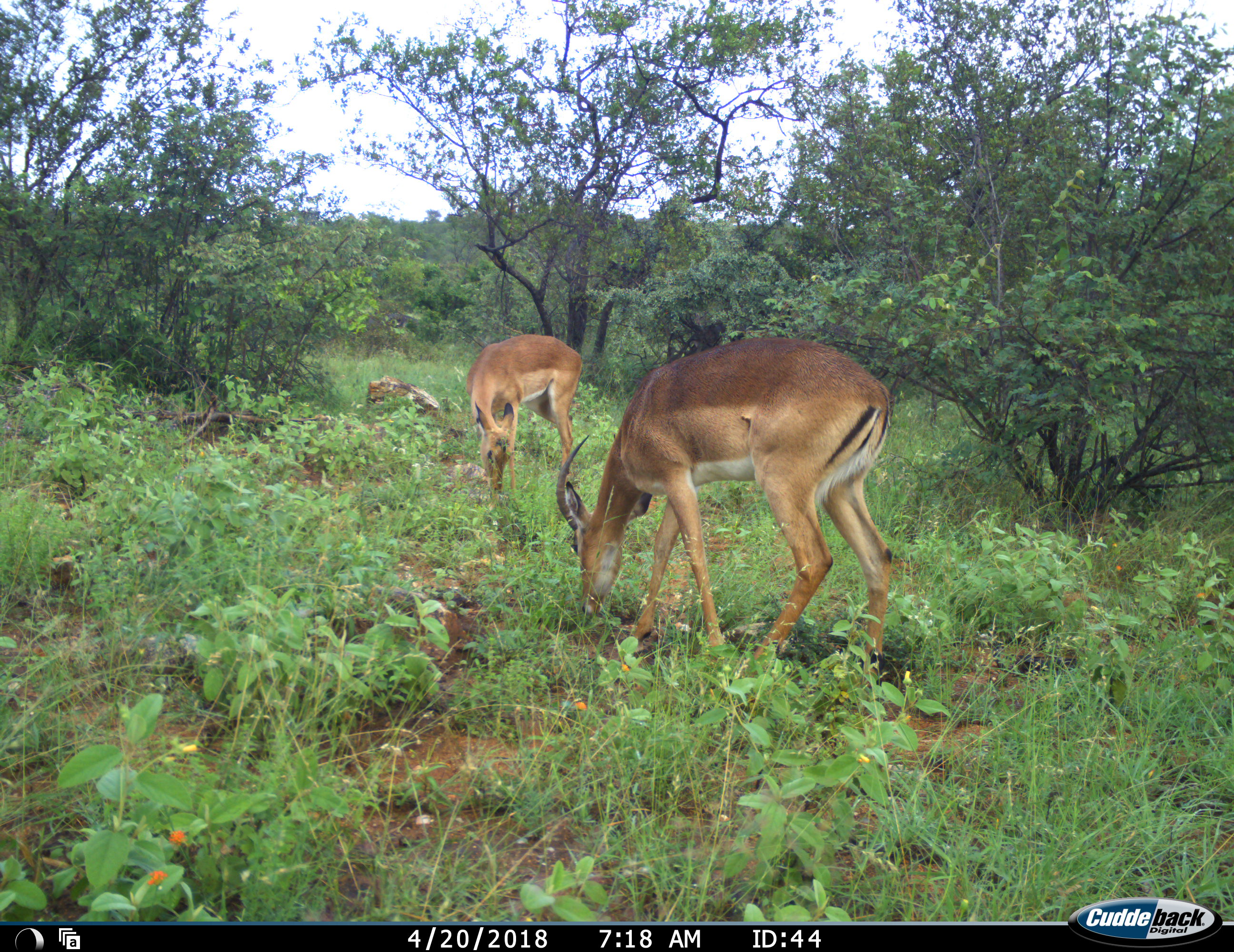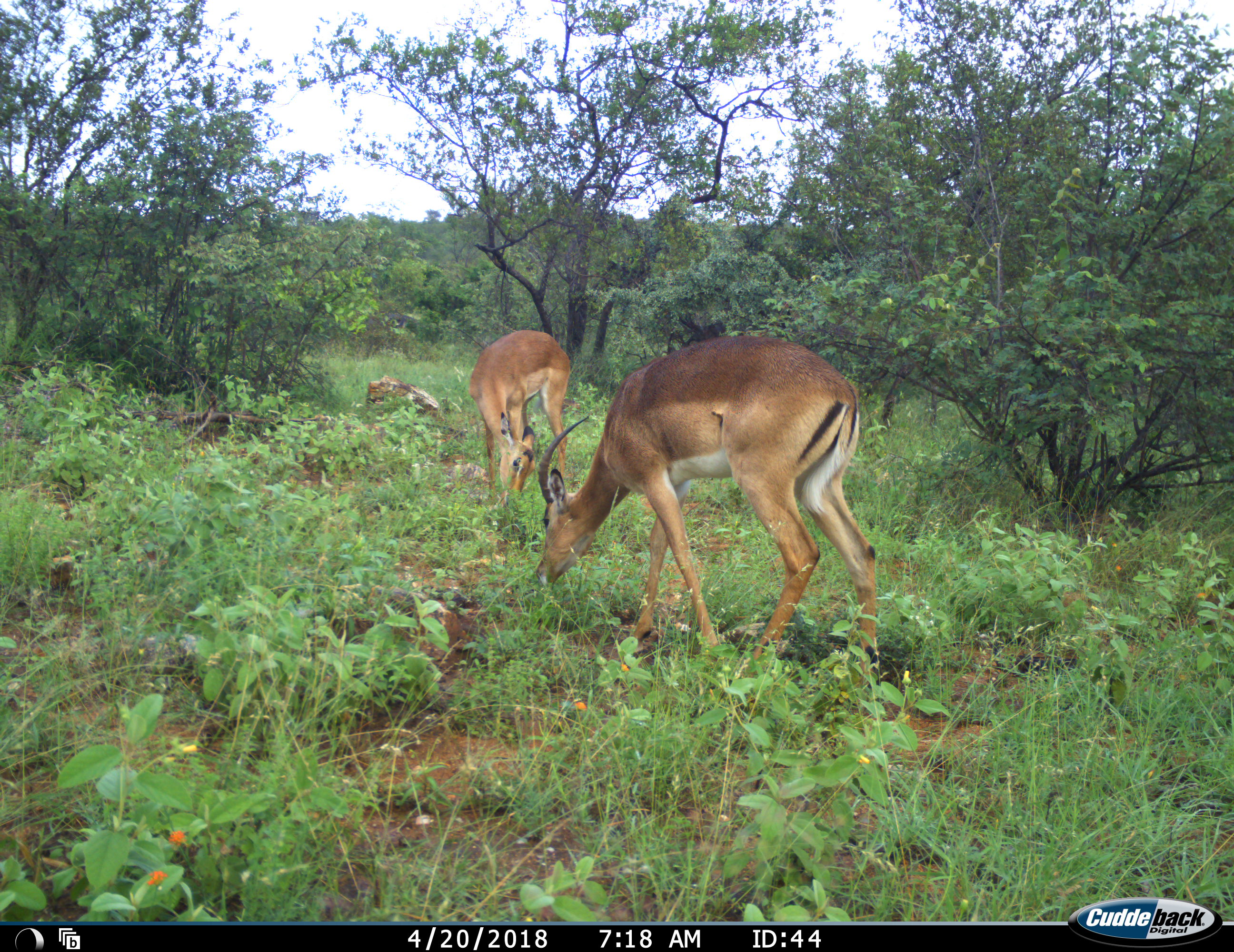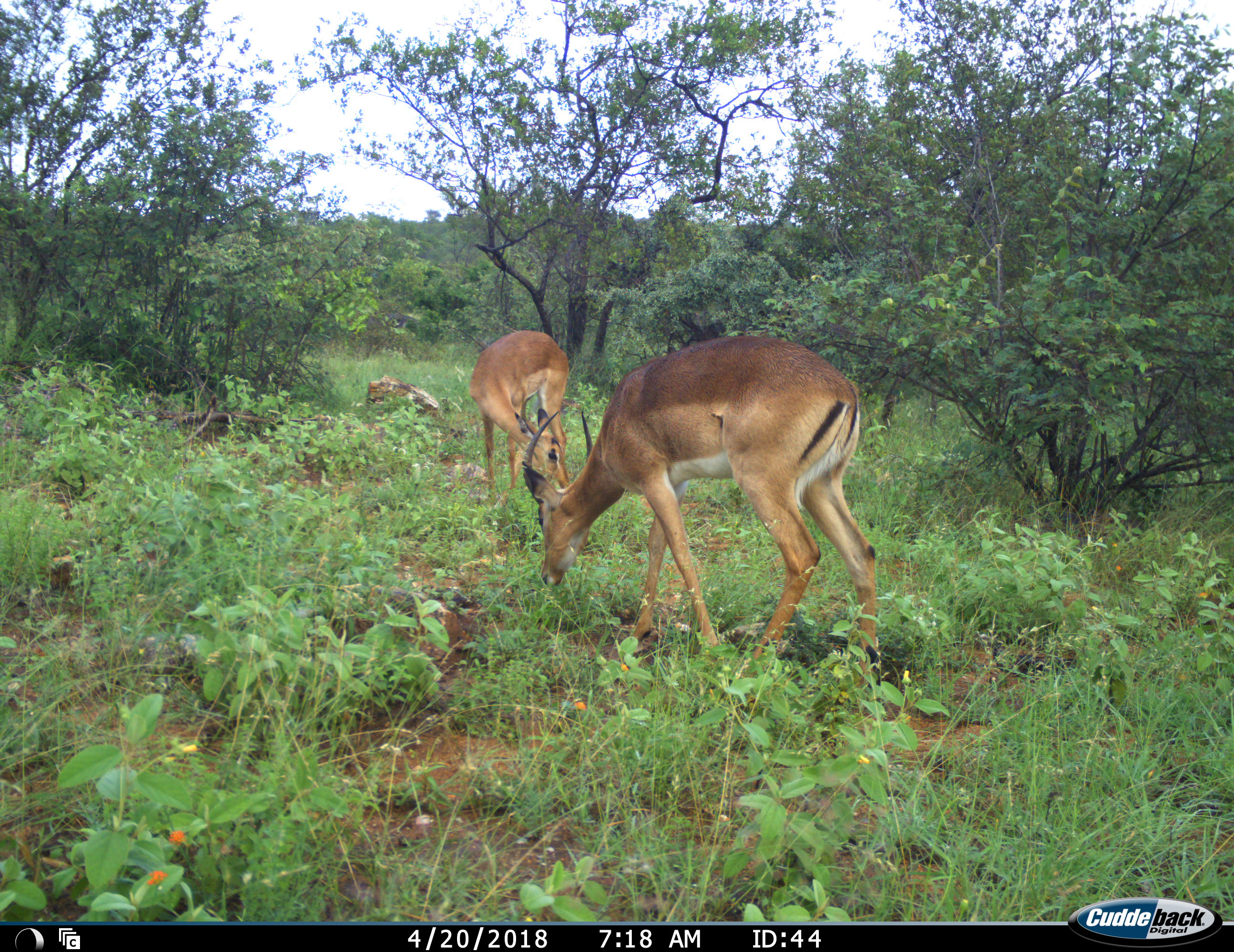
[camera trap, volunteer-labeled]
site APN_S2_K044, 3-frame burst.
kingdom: Animalia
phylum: Chordata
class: Mammalia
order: Artiodactyla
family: Bovidae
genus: Aepyceros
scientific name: Aepyceros melampus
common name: impala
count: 2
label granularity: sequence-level